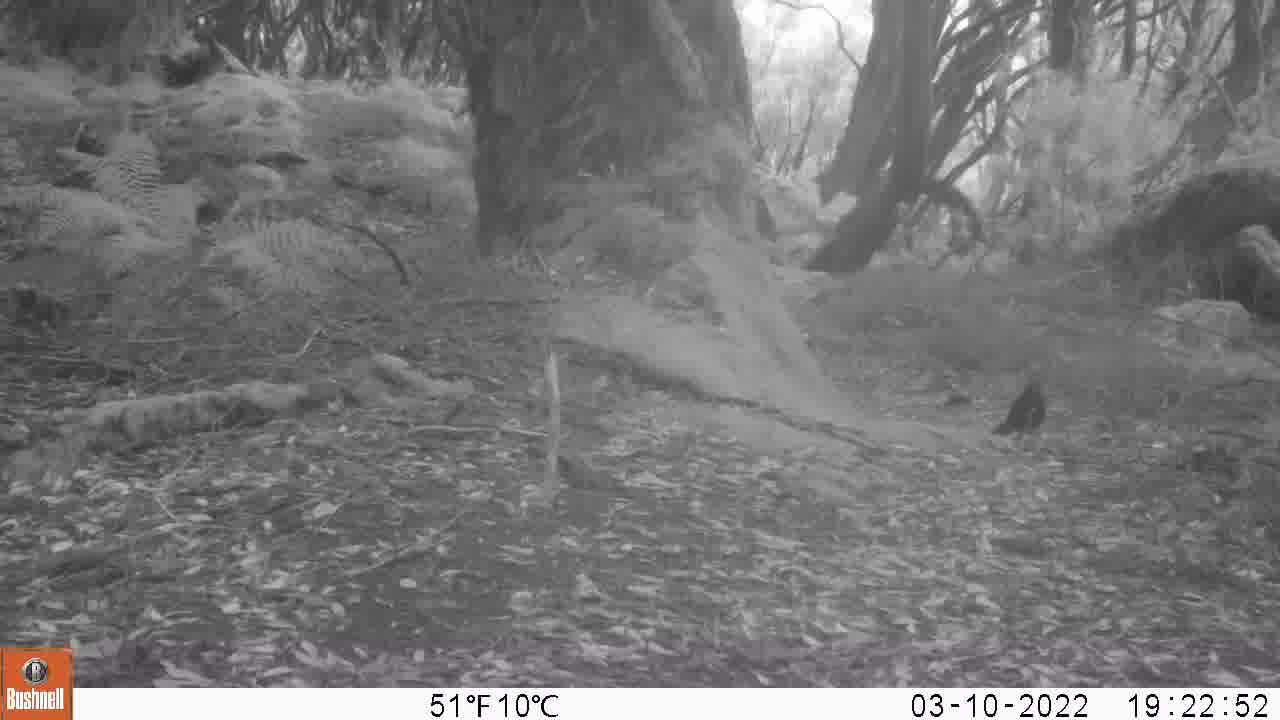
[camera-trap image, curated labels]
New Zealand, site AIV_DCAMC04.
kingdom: Animalia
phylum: Chordata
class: Aves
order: Passeriformes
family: Turdidae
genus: Turdus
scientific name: Turdus merula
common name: eurasian blackbird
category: blackbird